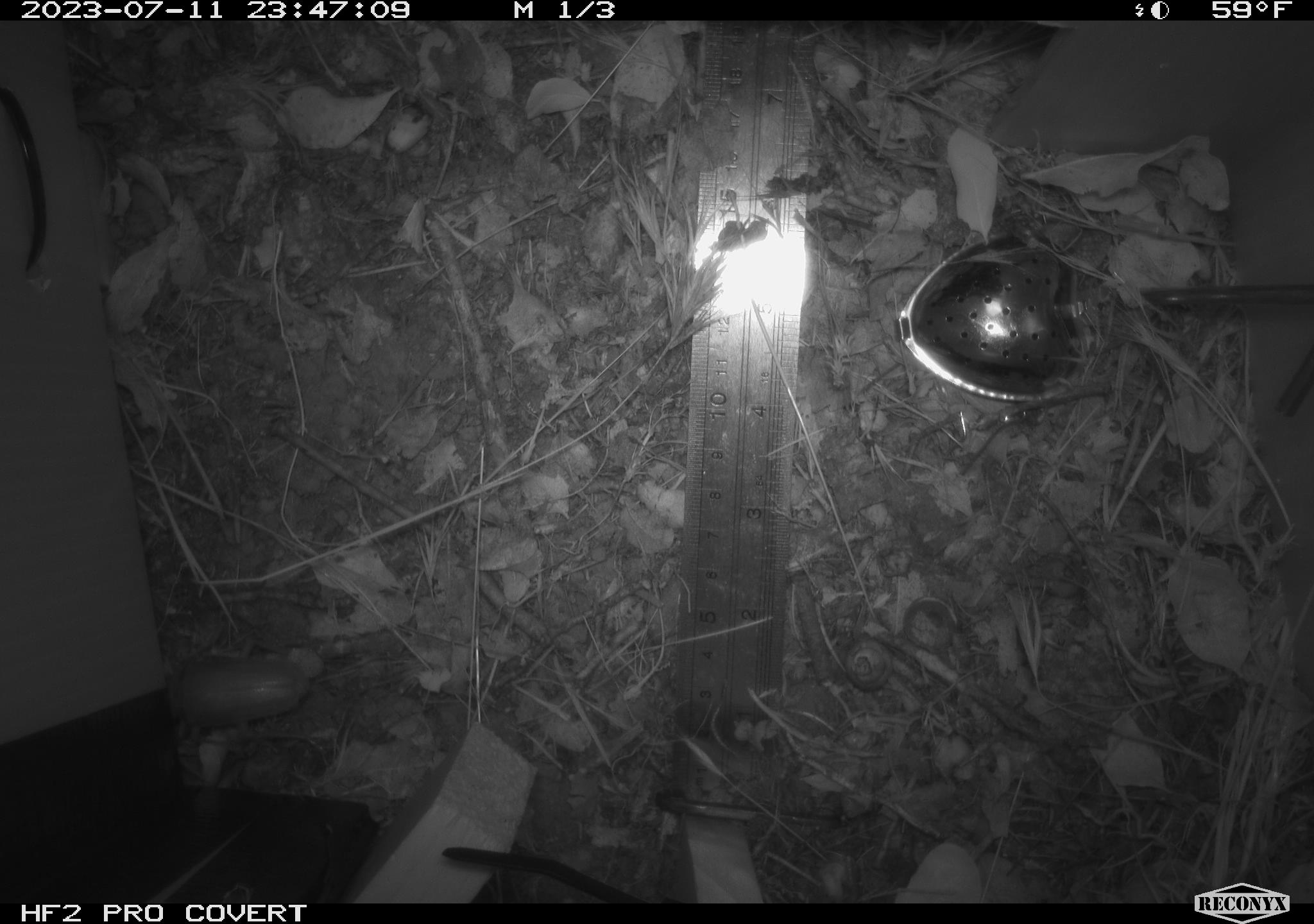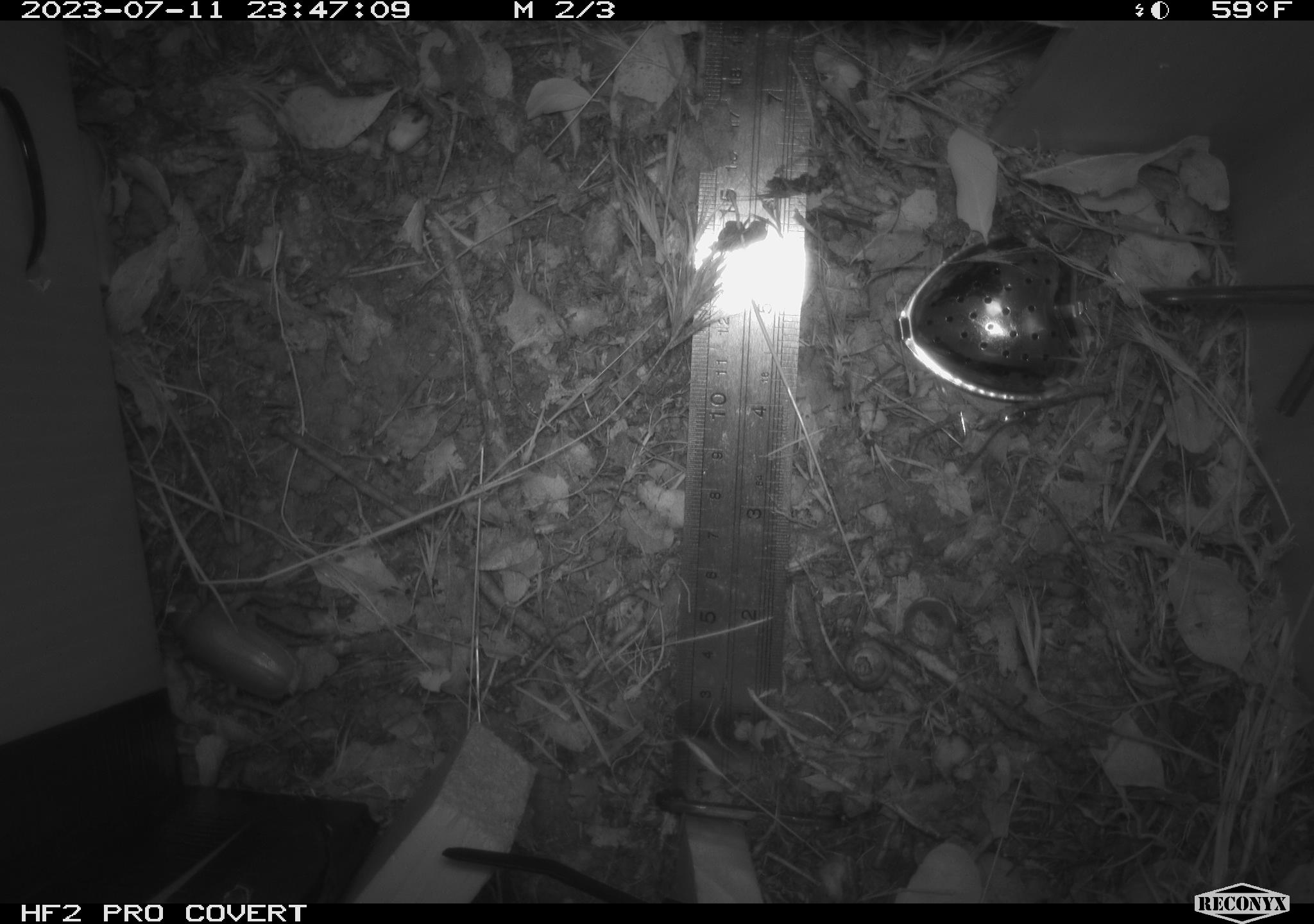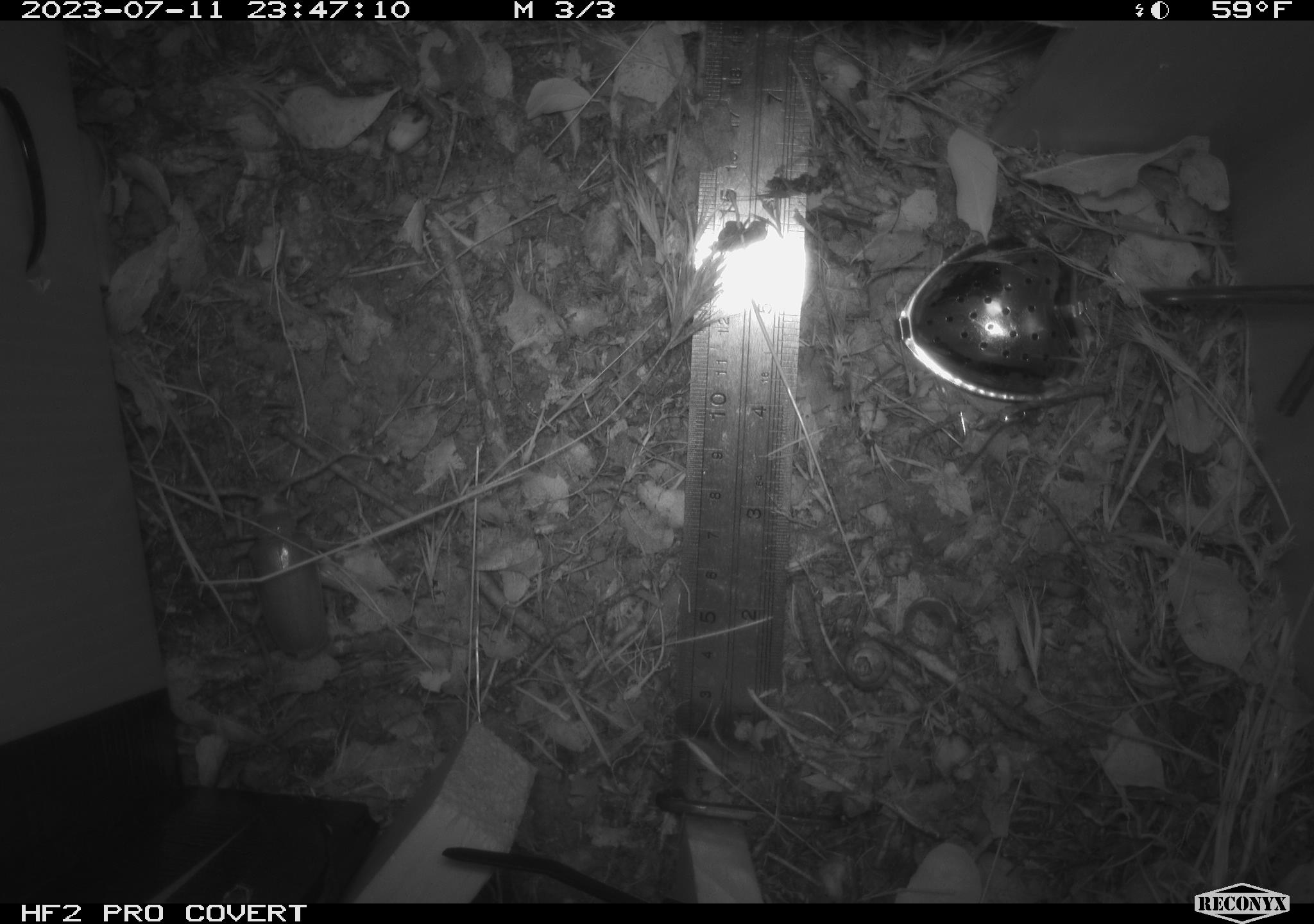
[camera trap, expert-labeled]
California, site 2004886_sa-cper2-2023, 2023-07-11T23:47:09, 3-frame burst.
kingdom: Animalia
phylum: Arthropoda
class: Insecta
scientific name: Insecta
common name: insect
Insect (Insecta).